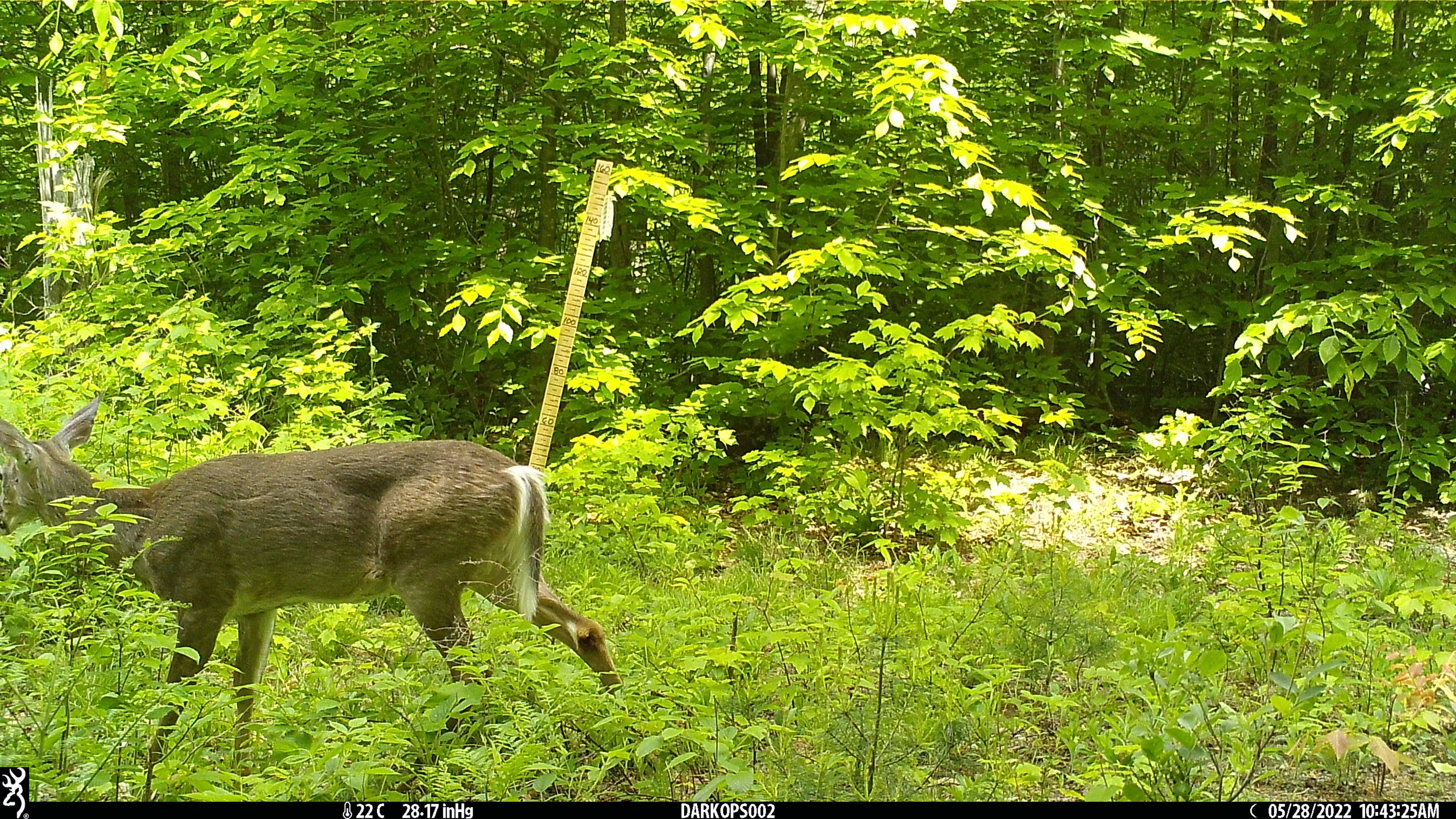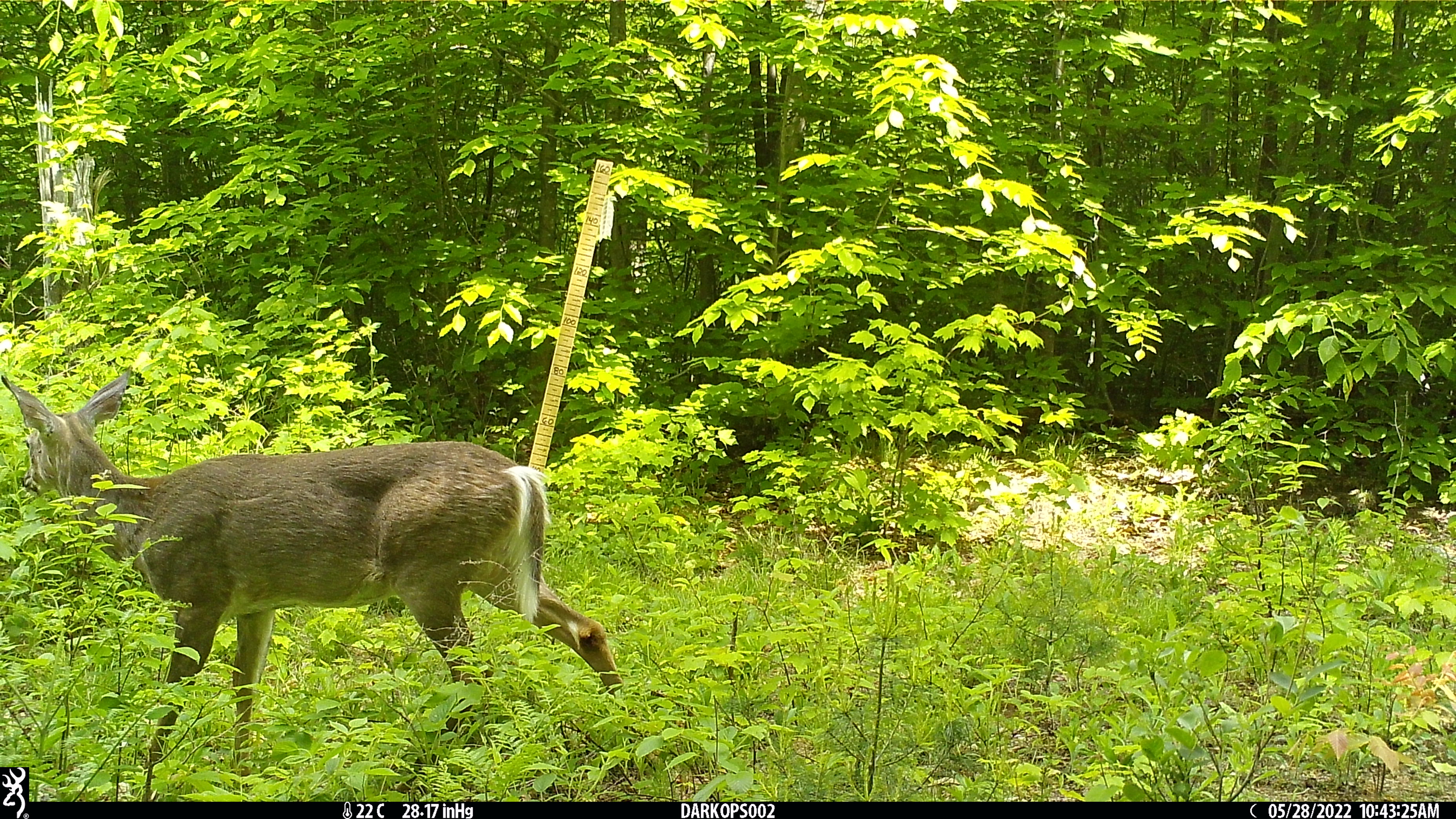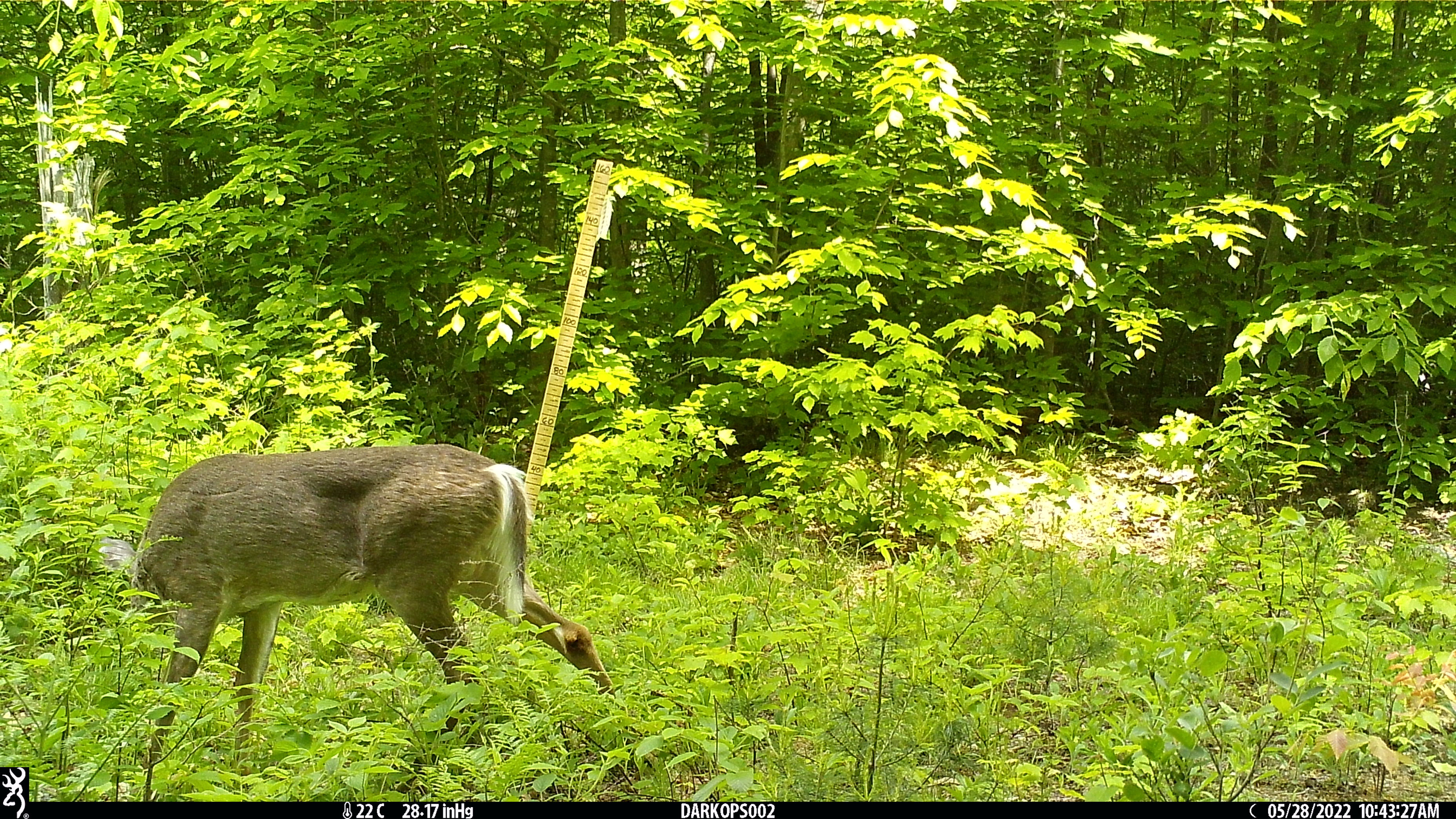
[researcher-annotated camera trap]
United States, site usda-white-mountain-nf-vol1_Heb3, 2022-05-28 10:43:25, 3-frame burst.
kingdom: Animalia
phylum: Chordata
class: Mammalia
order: Artiodactyla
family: Cervidae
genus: Odocoileus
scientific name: Odocoileus virginianus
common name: white-tailed deer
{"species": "white-tailed deer (Odocoileus virginianus)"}